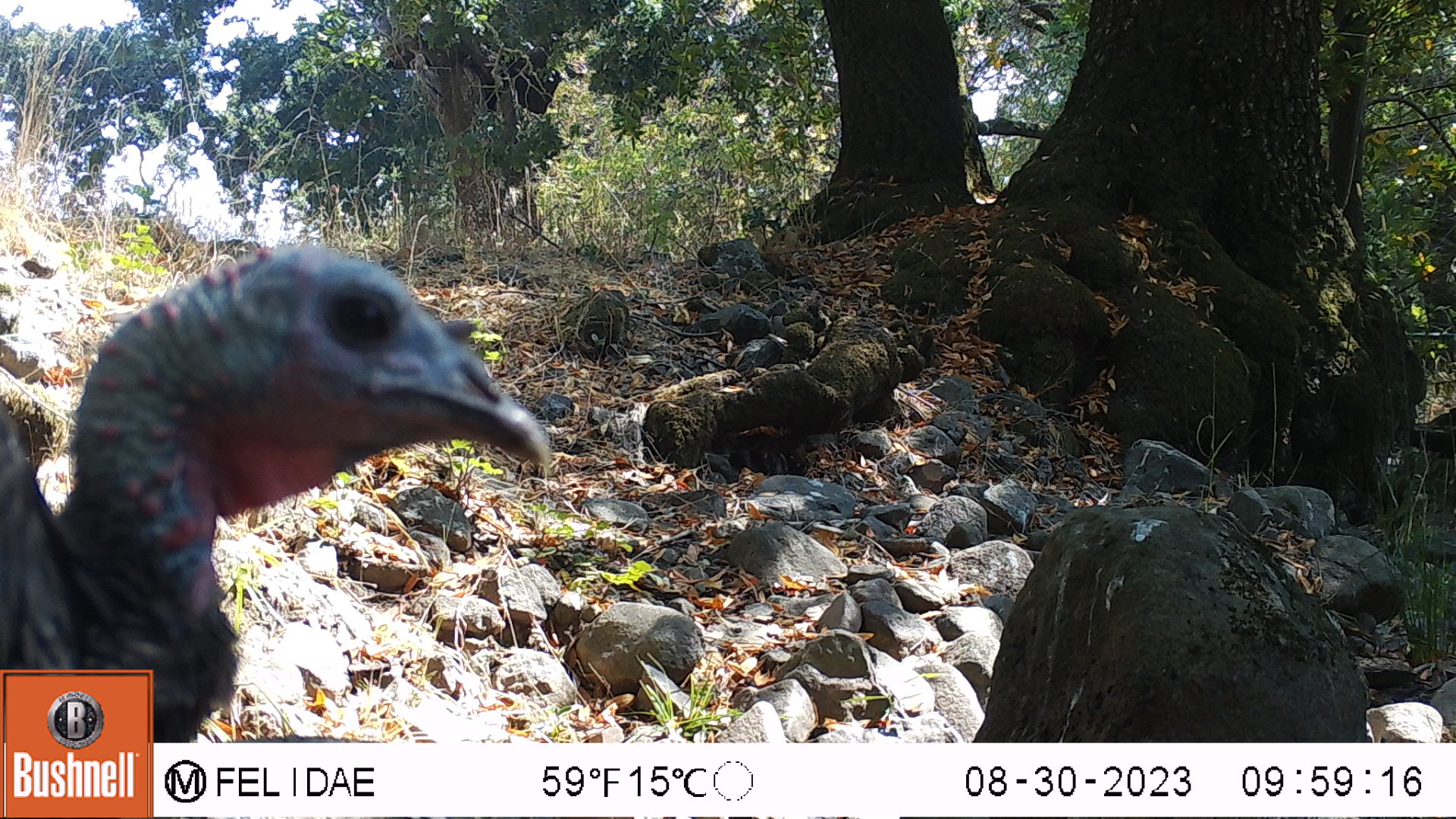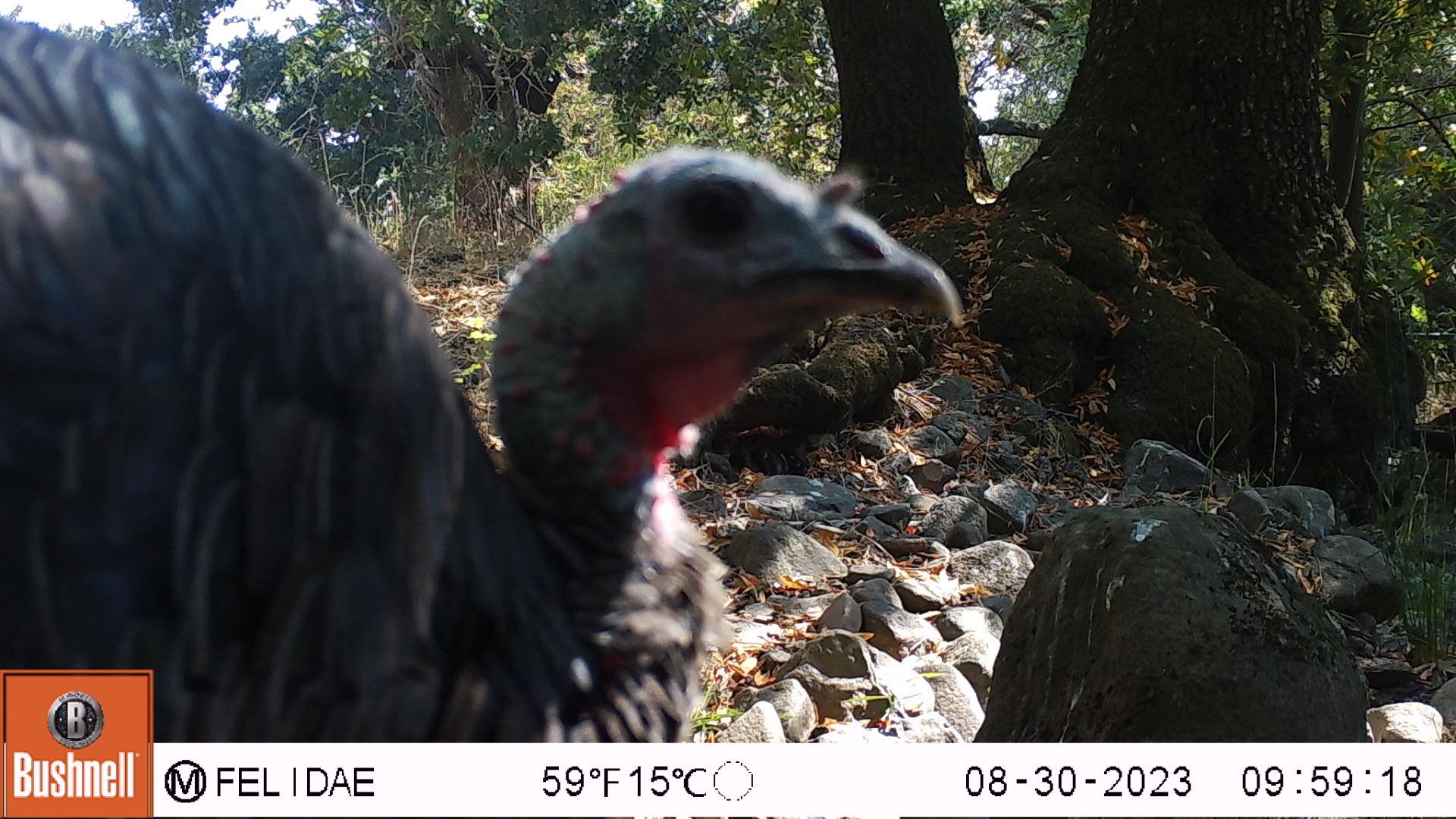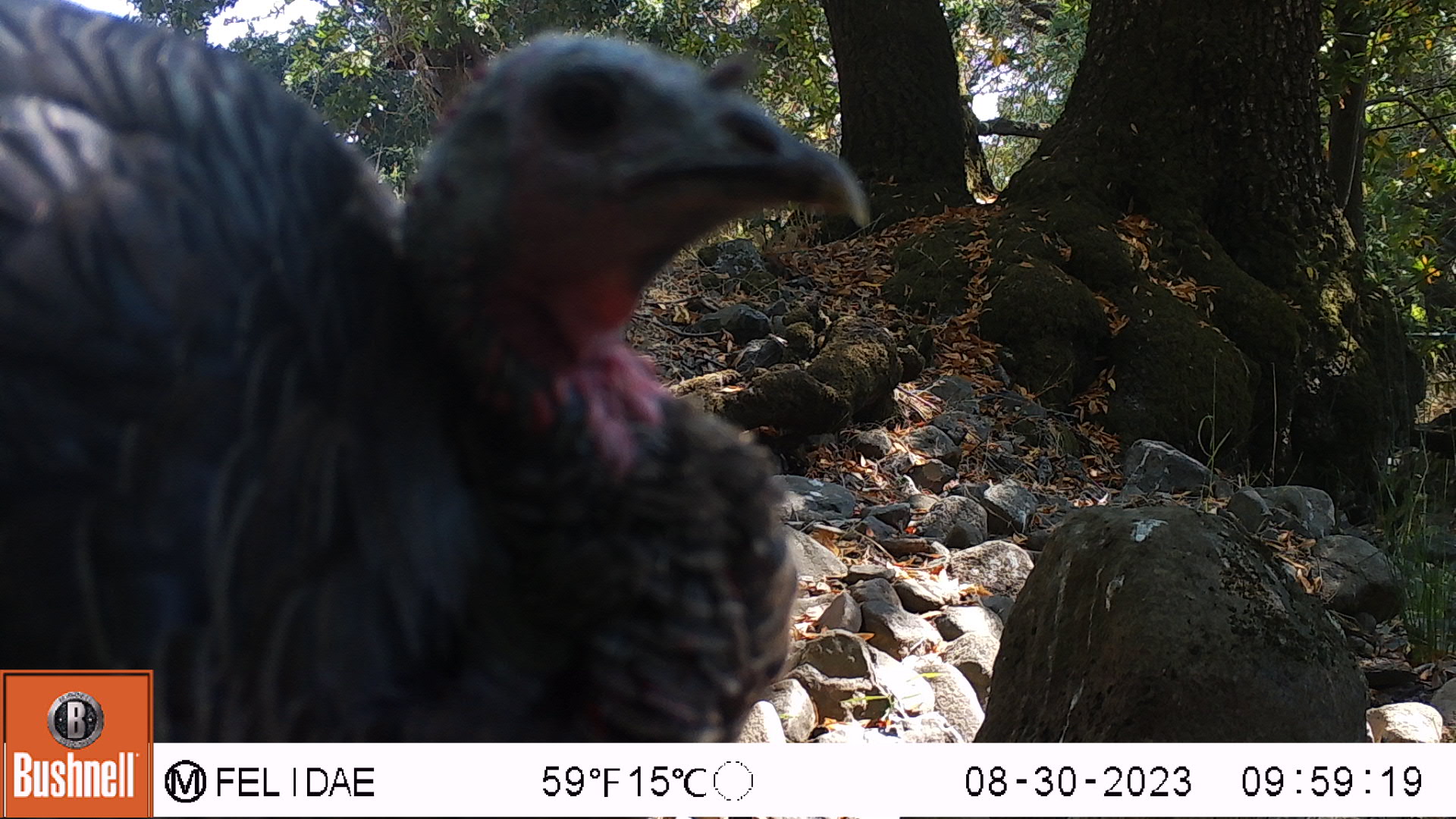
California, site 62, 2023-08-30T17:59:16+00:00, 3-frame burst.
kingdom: Animalia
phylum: Chordata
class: Aves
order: Galliformes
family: Phasianidae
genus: Meleagris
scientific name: Meleagris gallopavo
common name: turkey